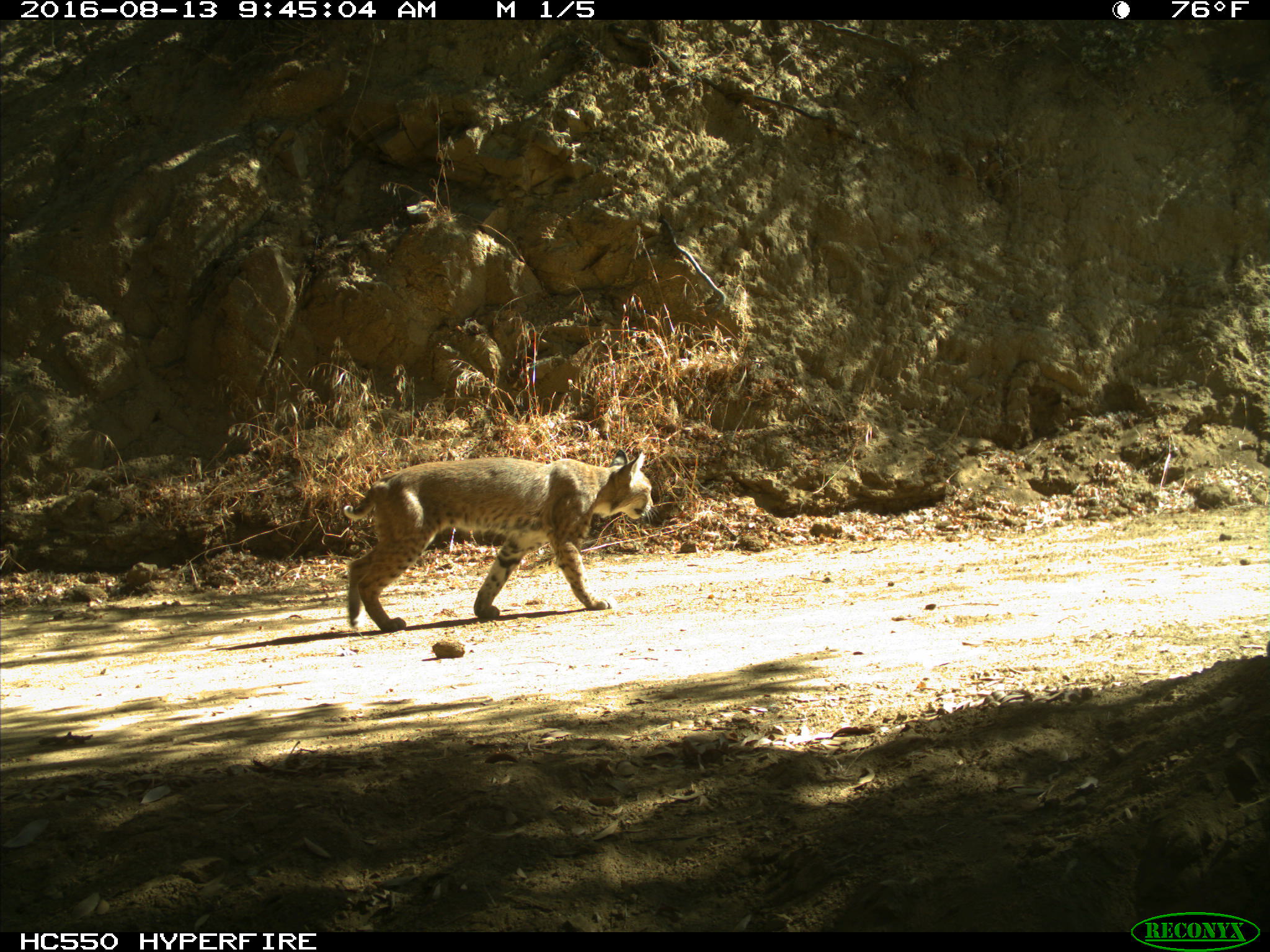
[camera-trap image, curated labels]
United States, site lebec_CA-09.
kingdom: Animalia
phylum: Chordata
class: Mammalia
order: Carnivora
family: Felidae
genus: Lynx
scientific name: Lynx rufus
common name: bobcat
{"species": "Lynx rufus (bobcat)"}